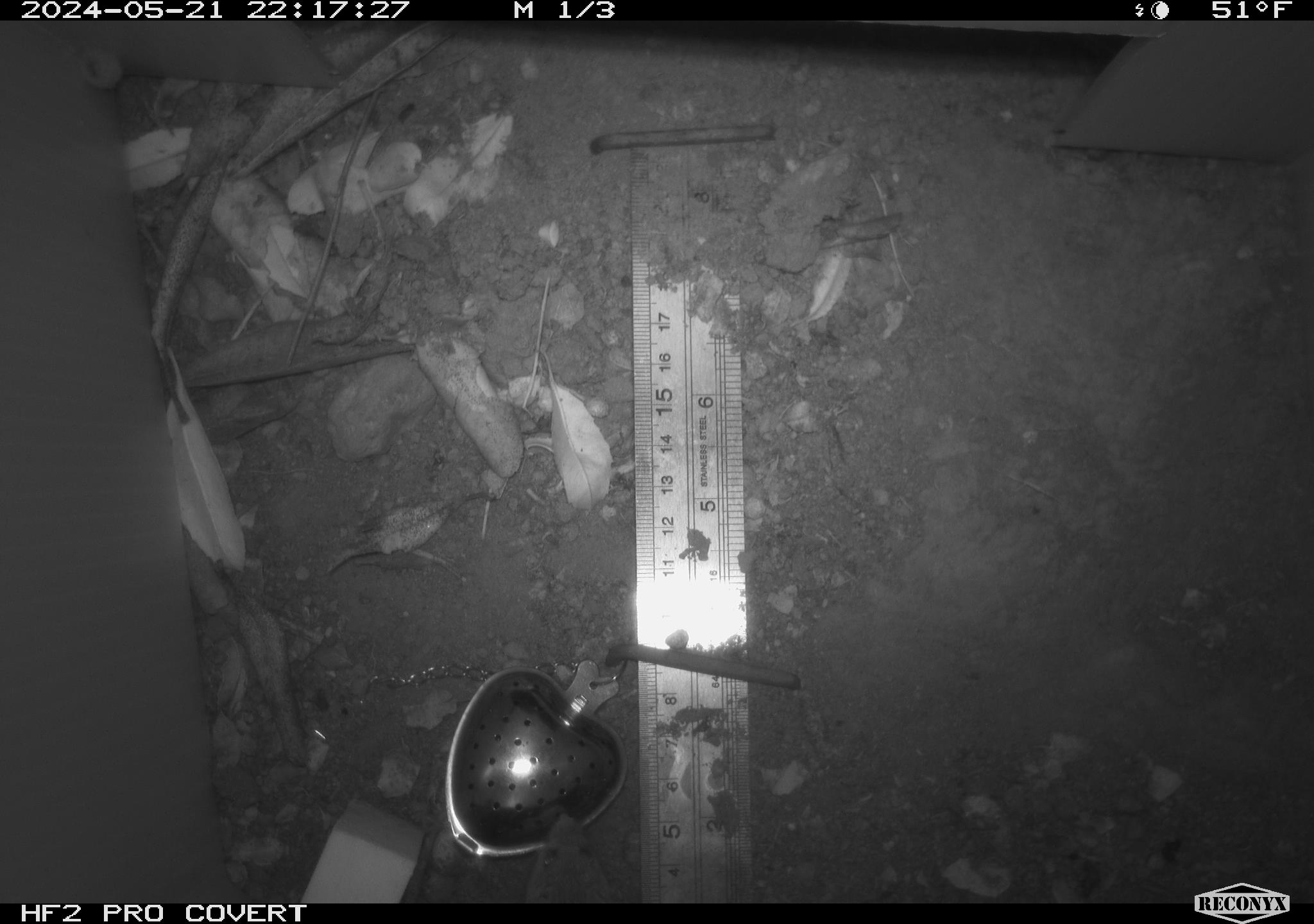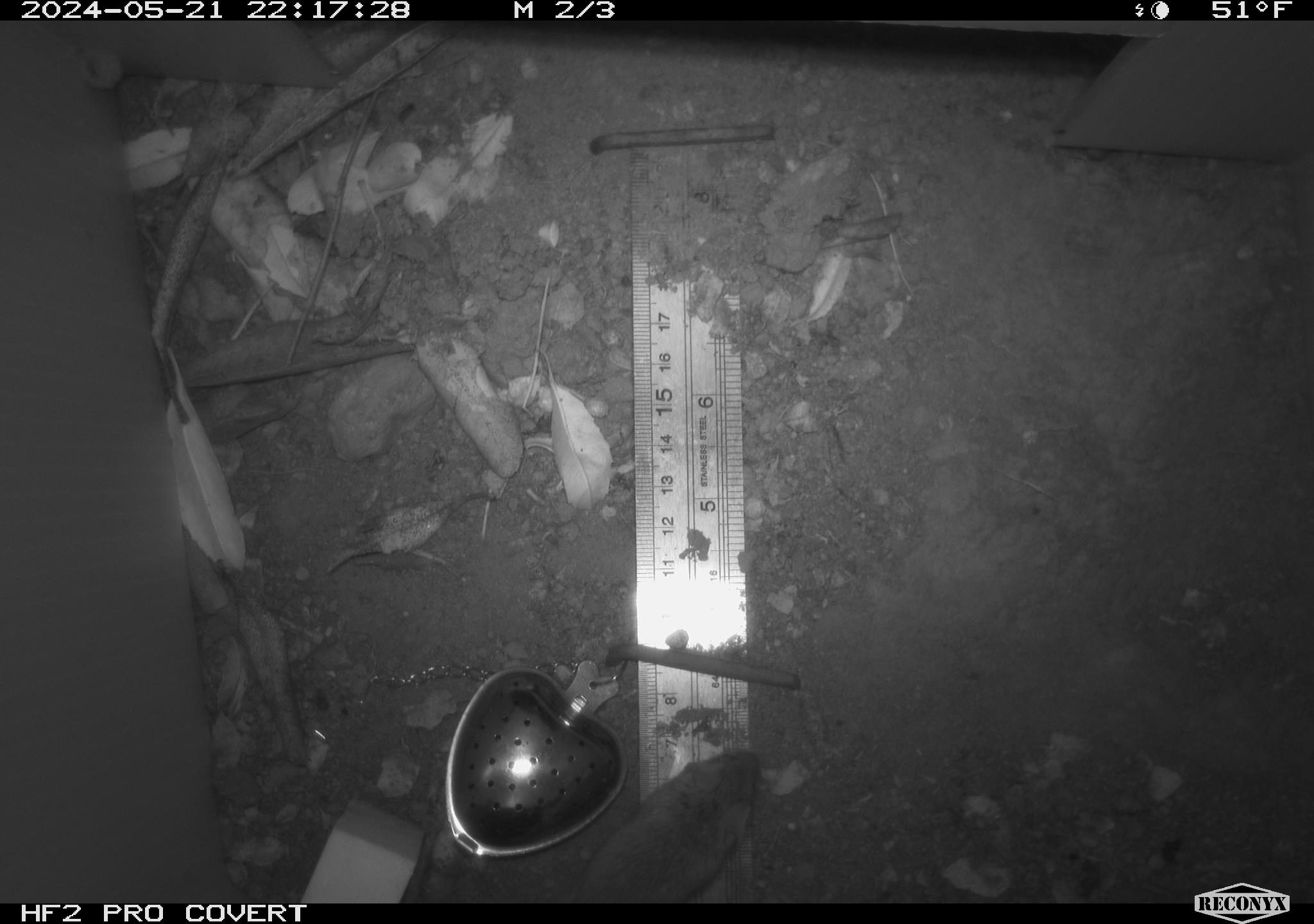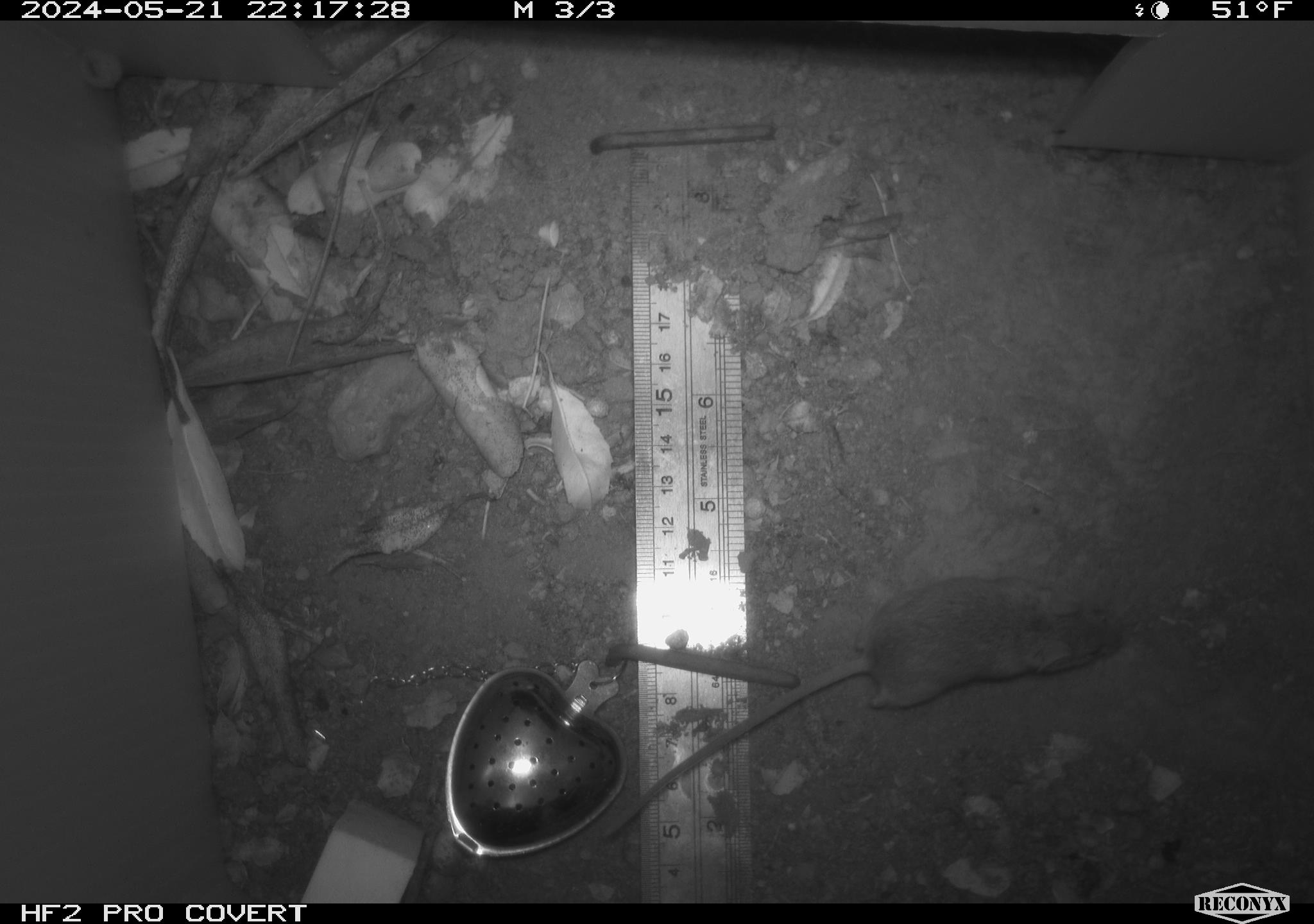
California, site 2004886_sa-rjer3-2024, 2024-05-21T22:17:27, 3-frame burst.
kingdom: Animalia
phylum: Chordata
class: Mammalia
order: Rodentia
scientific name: Rodentia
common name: mouse species